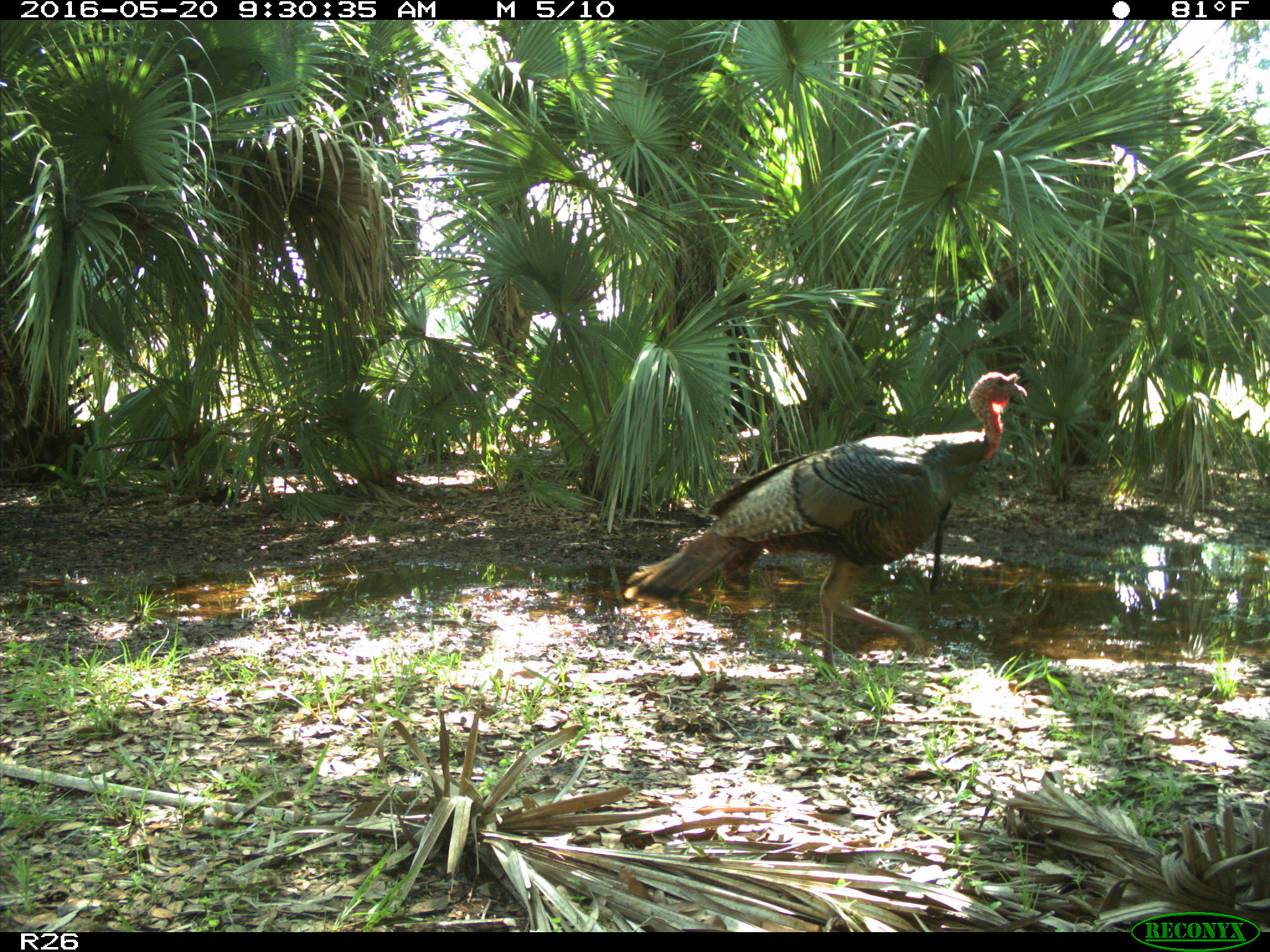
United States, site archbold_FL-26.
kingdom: Animalia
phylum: Chordata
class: Aves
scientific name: Aves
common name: birds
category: unidentified bird